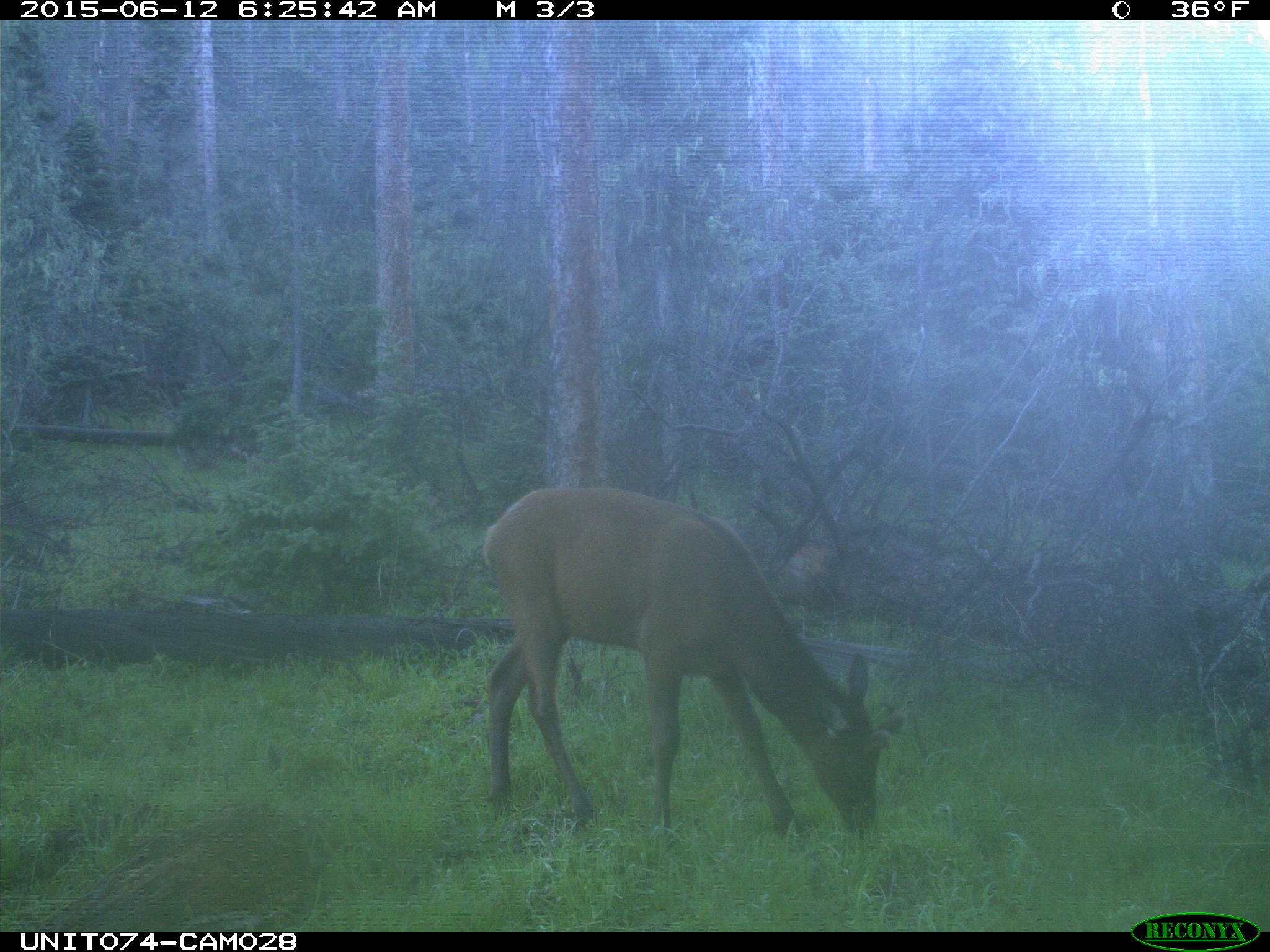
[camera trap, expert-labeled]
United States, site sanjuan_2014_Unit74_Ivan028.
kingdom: Animalia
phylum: Chordata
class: Mammalia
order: Artiodactyla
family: Cervidae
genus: Cervus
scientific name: Cervus elaphus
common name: red deer